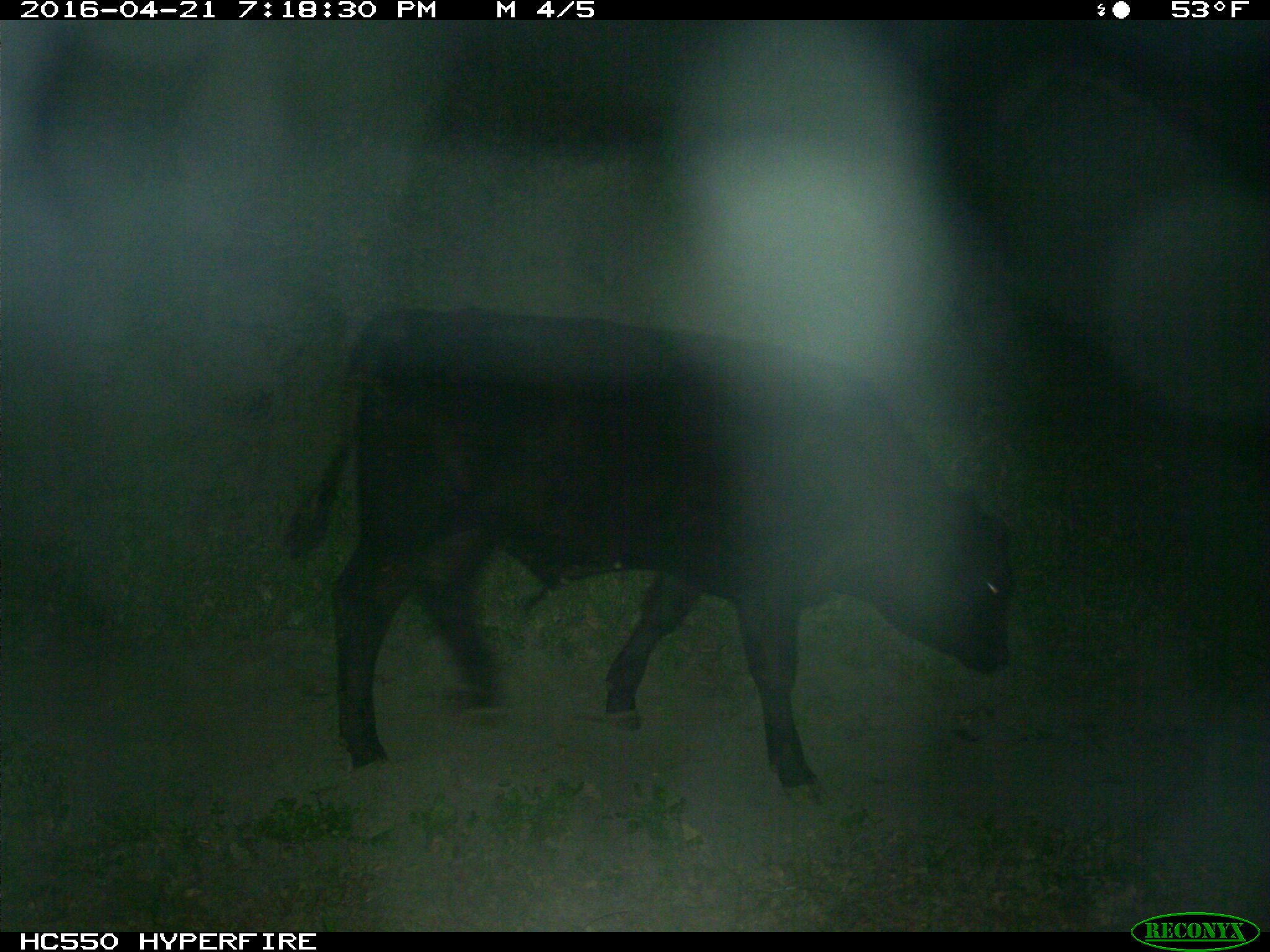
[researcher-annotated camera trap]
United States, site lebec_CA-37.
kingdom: Animalia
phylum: Chordata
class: Mammalia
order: Artiodactyla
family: Bovidae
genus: Bos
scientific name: Bos taurus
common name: domestic cow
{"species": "Bos taurus (domestic cow)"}